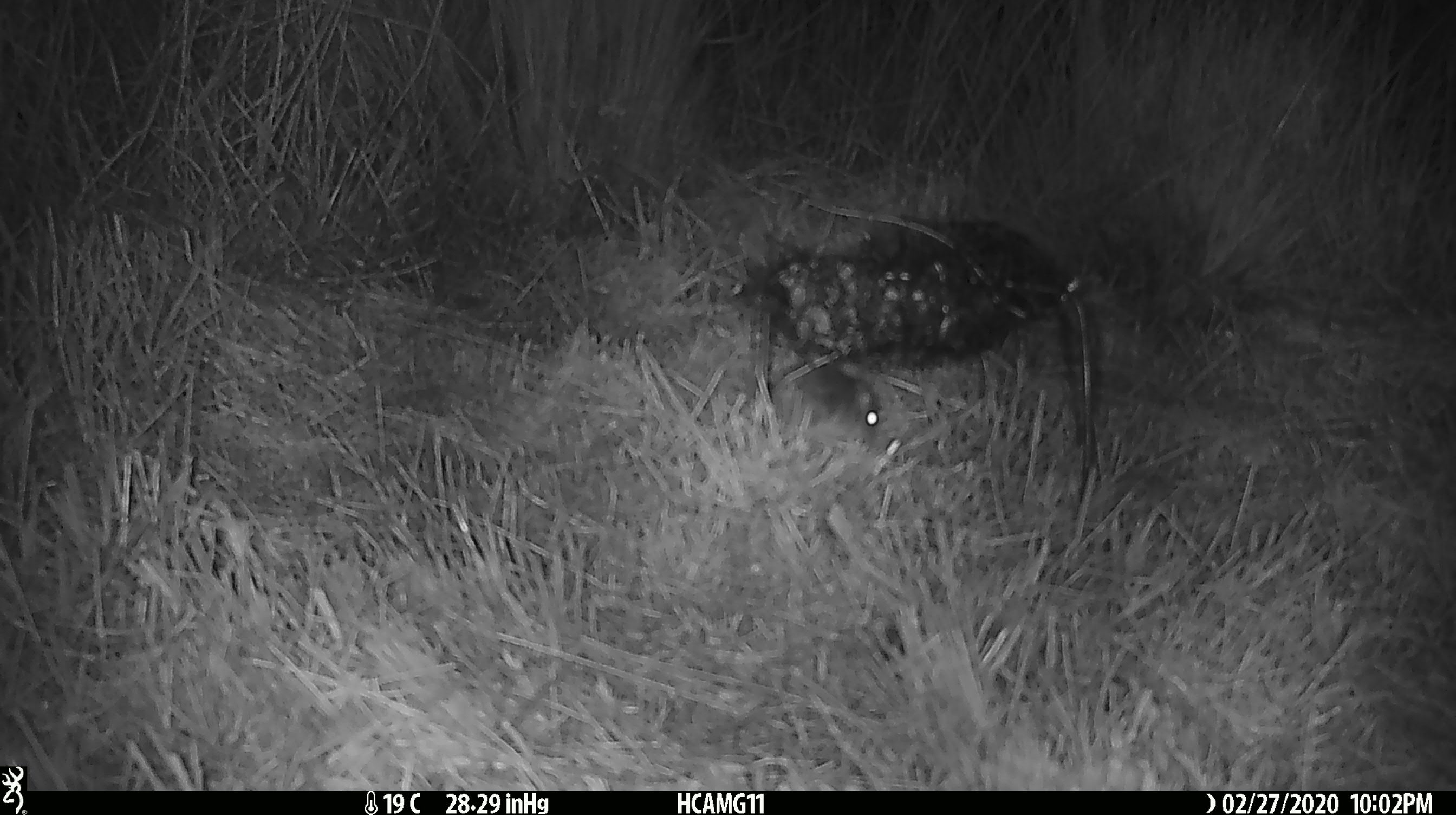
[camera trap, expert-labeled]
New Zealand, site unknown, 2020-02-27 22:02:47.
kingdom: Animalia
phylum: Chordata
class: Mammalia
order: Rodentia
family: Muridae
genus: Mus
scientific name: Mus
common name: mouse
Mouse (Mus).